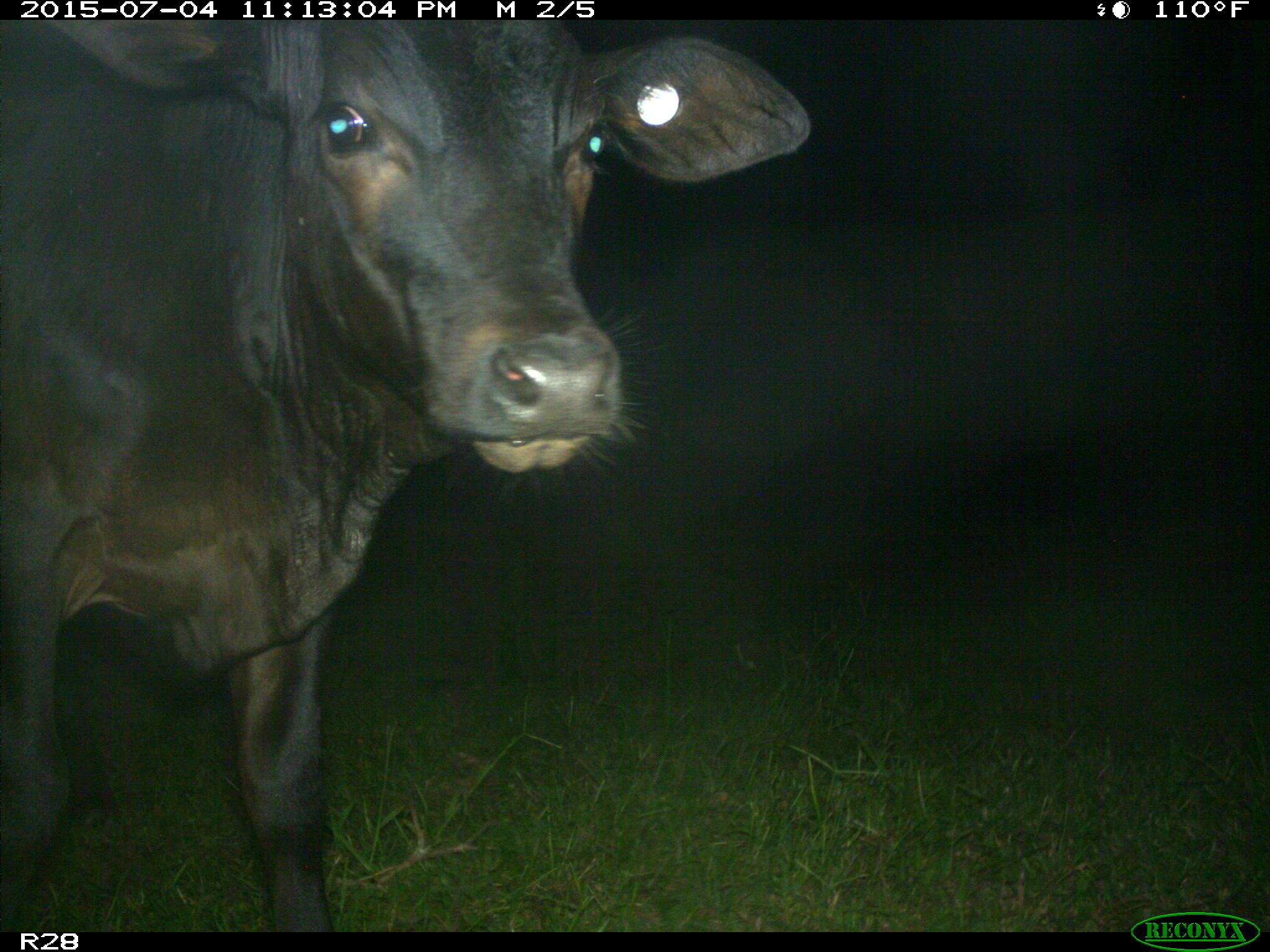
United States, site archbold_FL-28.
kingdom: Animalia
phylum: Chordata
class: Mammalia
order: Artiodactyla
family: Bovidae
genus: Bos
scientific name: Bos taurus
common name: domestic cow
Bos taurus (domestic cow).